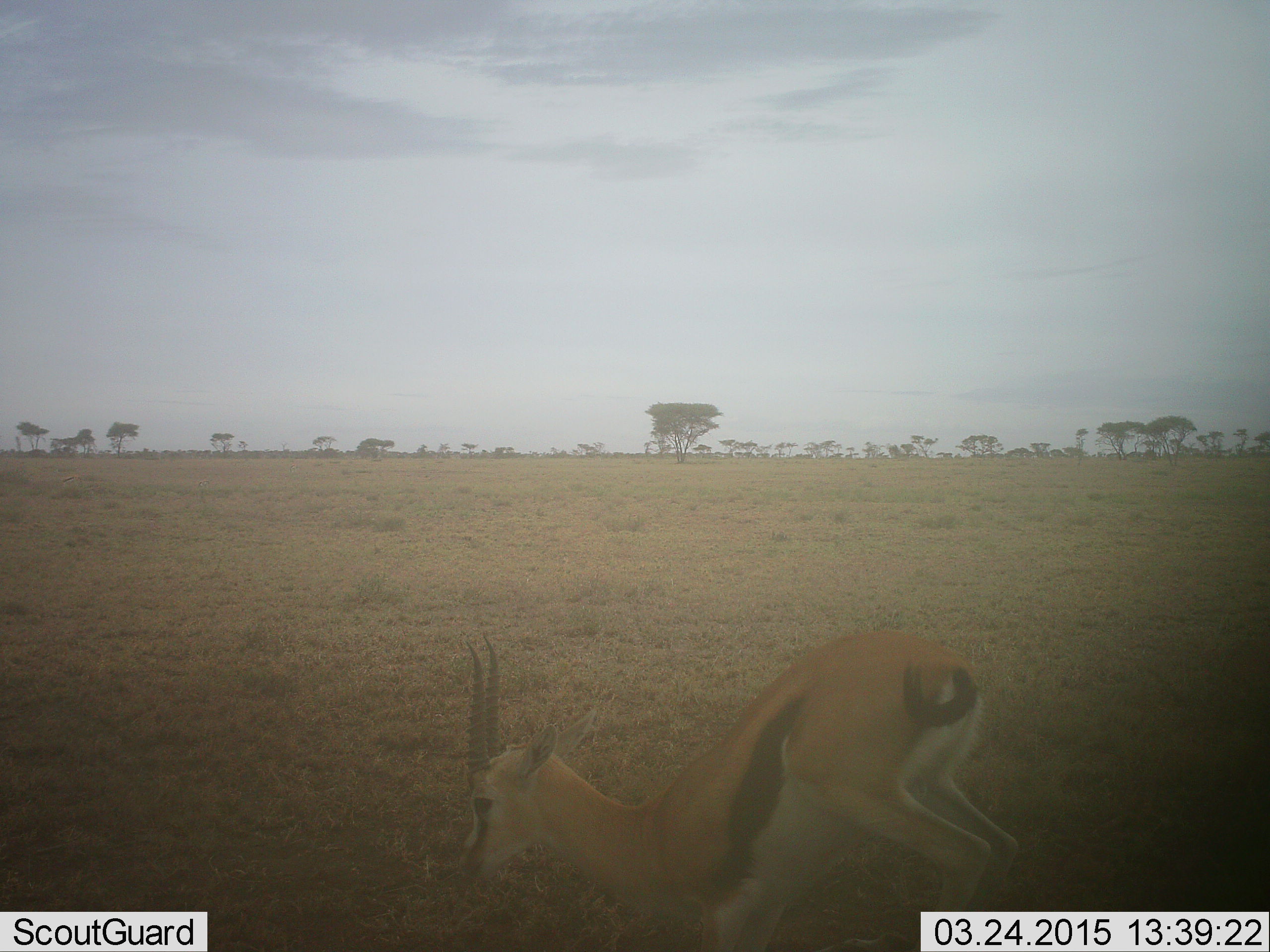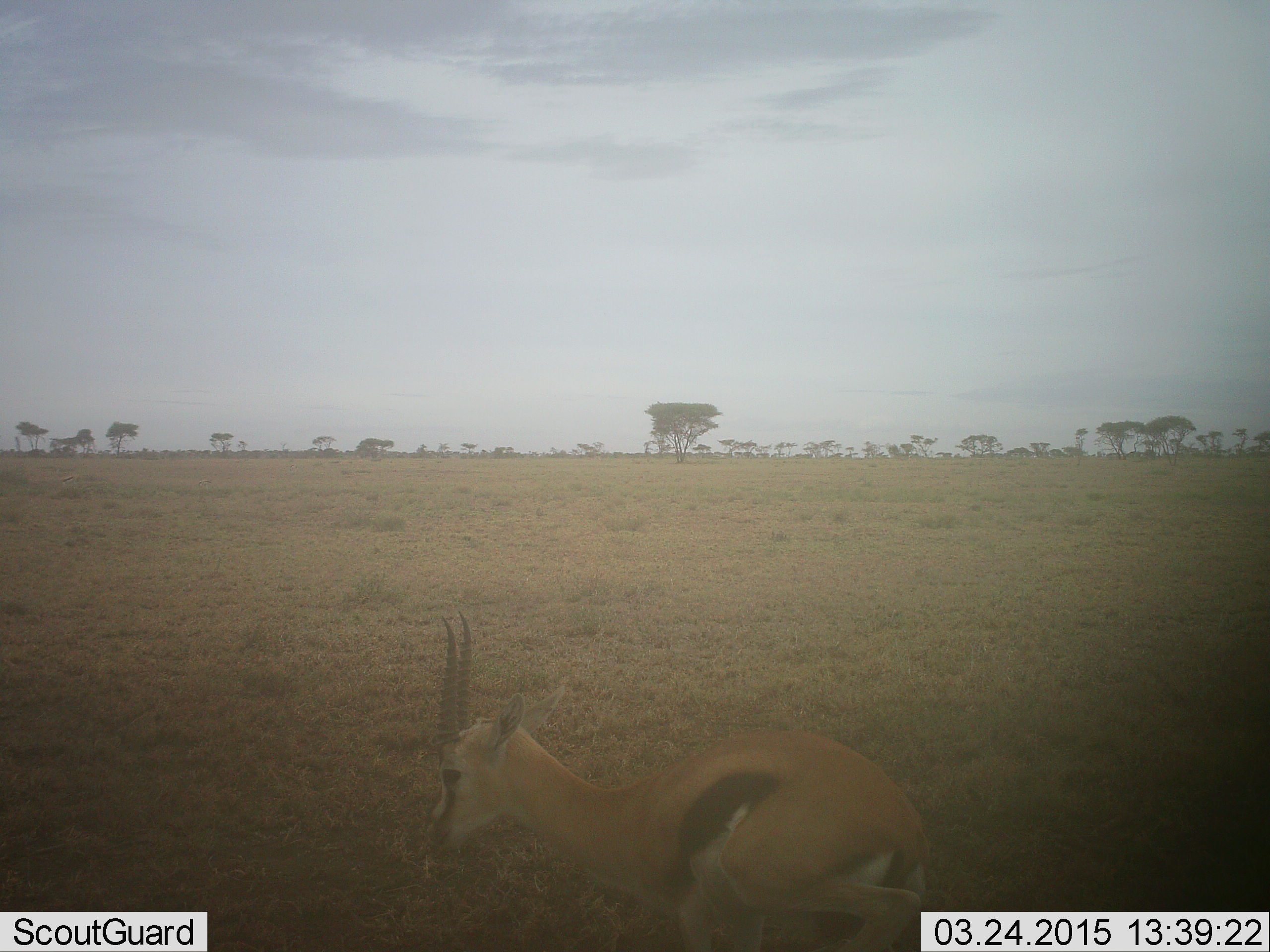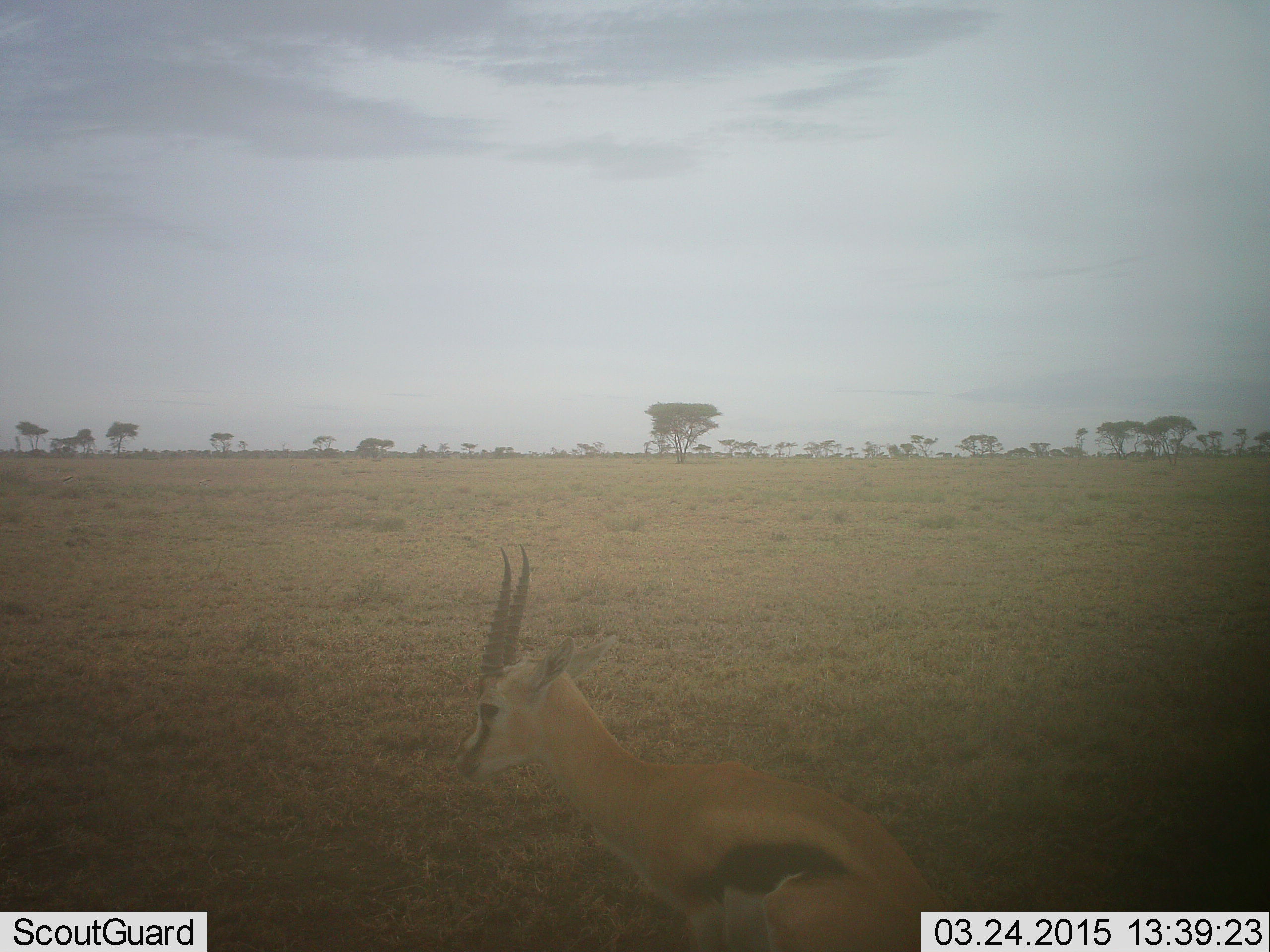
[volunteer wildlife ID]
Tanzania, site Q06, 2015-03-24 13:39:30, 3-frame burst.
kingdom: Animalia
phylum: Chordata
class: Mammalia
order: Artiodactyla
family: Bovidae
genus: Eudorcas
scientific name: Eudorcas thomsonii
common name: thomson's gazelle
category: gazellethomsons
Gazellethomsons (thomson's gazelle) (Eudorcas thomsonii), count 1. Behavior (volunteer vote fractions): standing 40%, resting 20%, moving 50%, interacting 0%. Young present (vote fraction): 0%. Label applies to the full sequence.